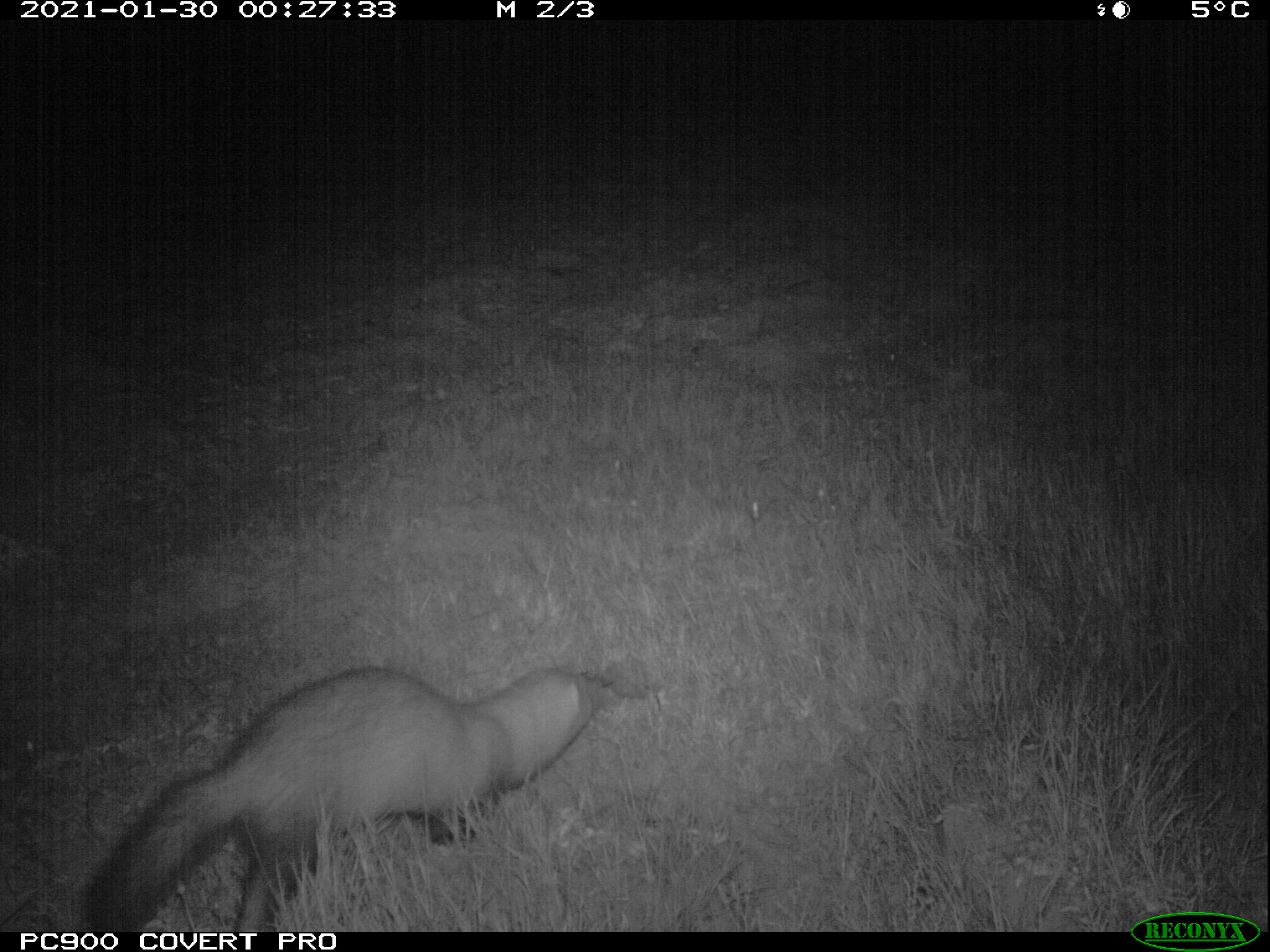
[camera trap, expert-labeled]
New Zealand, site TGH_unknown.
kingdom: Animalia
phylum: Chordata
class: Mammalia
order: Carnivora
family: Mustelidae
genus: Mustela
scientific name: Mustela furo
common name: ferret